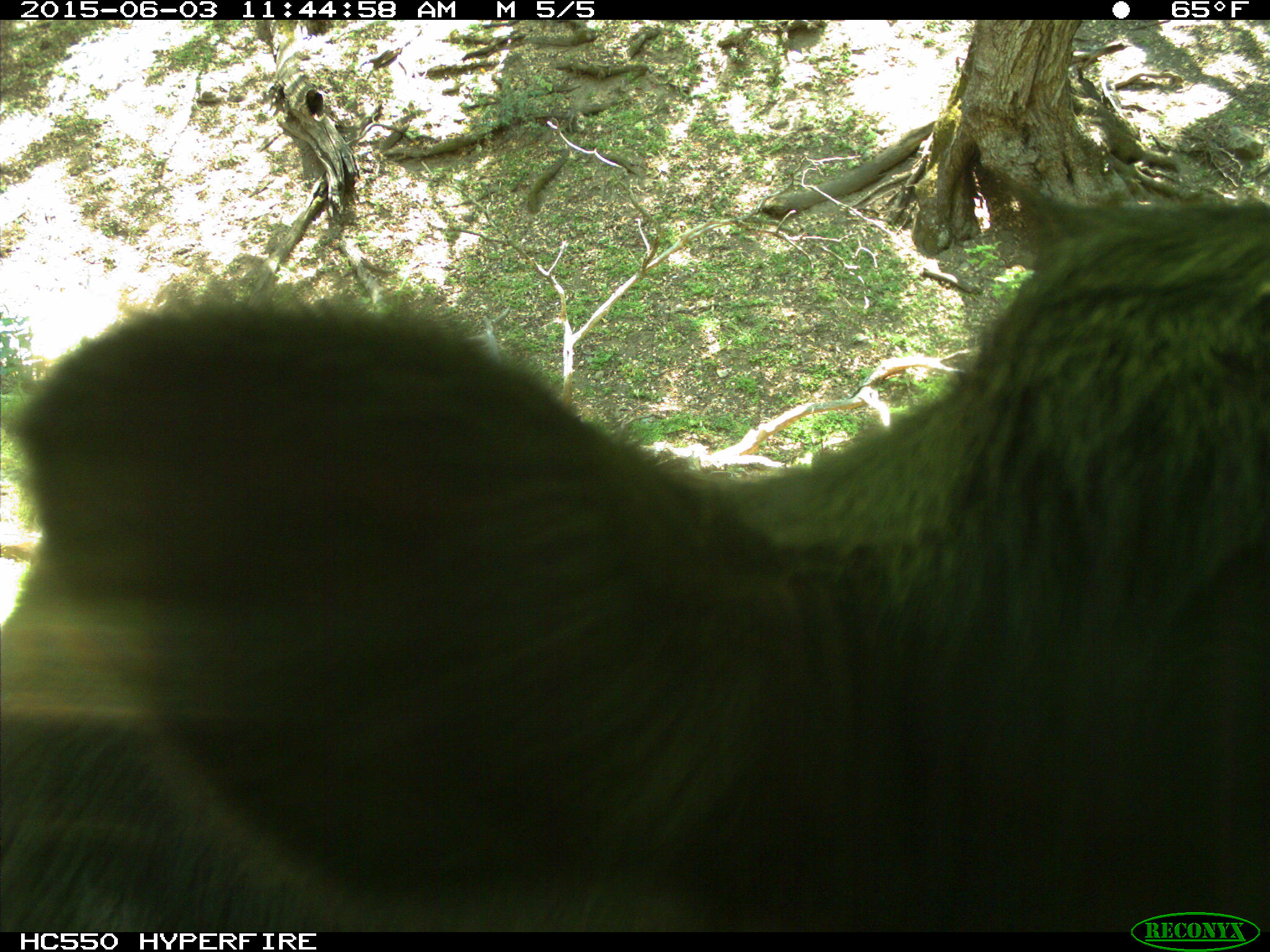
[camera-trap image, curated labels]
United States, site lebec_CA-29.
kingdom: Animalia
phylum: Chordata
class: Mammalia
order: Artiodactyla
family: Bovidae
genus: Bos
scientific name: Bos taurus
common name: domestic cow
Bos taurus (domestic cow).